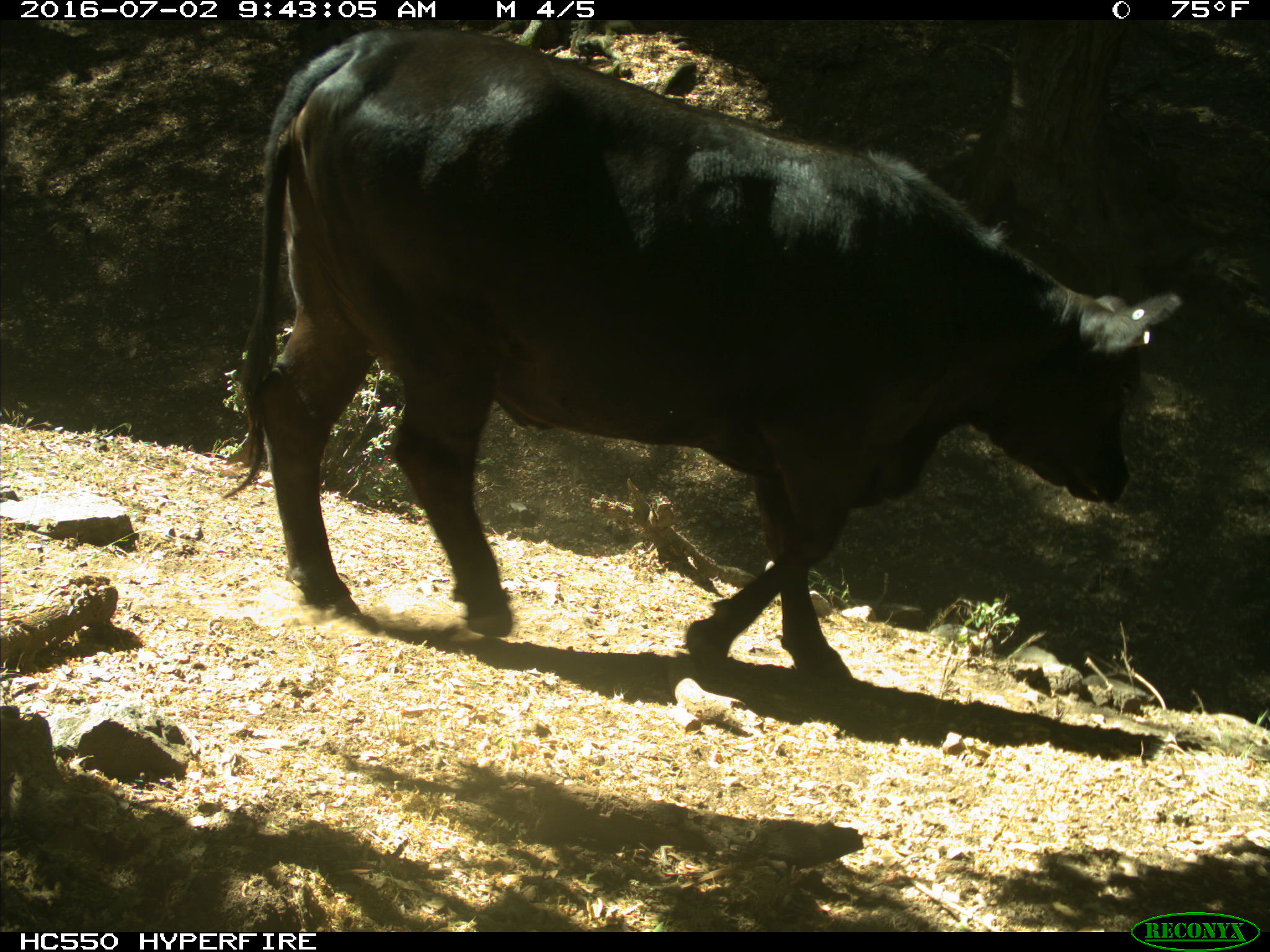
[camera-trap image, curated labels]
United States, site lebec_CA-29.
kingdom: Animalia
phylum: Chordata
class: Mammalia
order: Artiodactyla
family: Bovidae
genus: Bos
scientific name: Bos taurus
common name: domestic cow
Bos taurus (domestic cow).